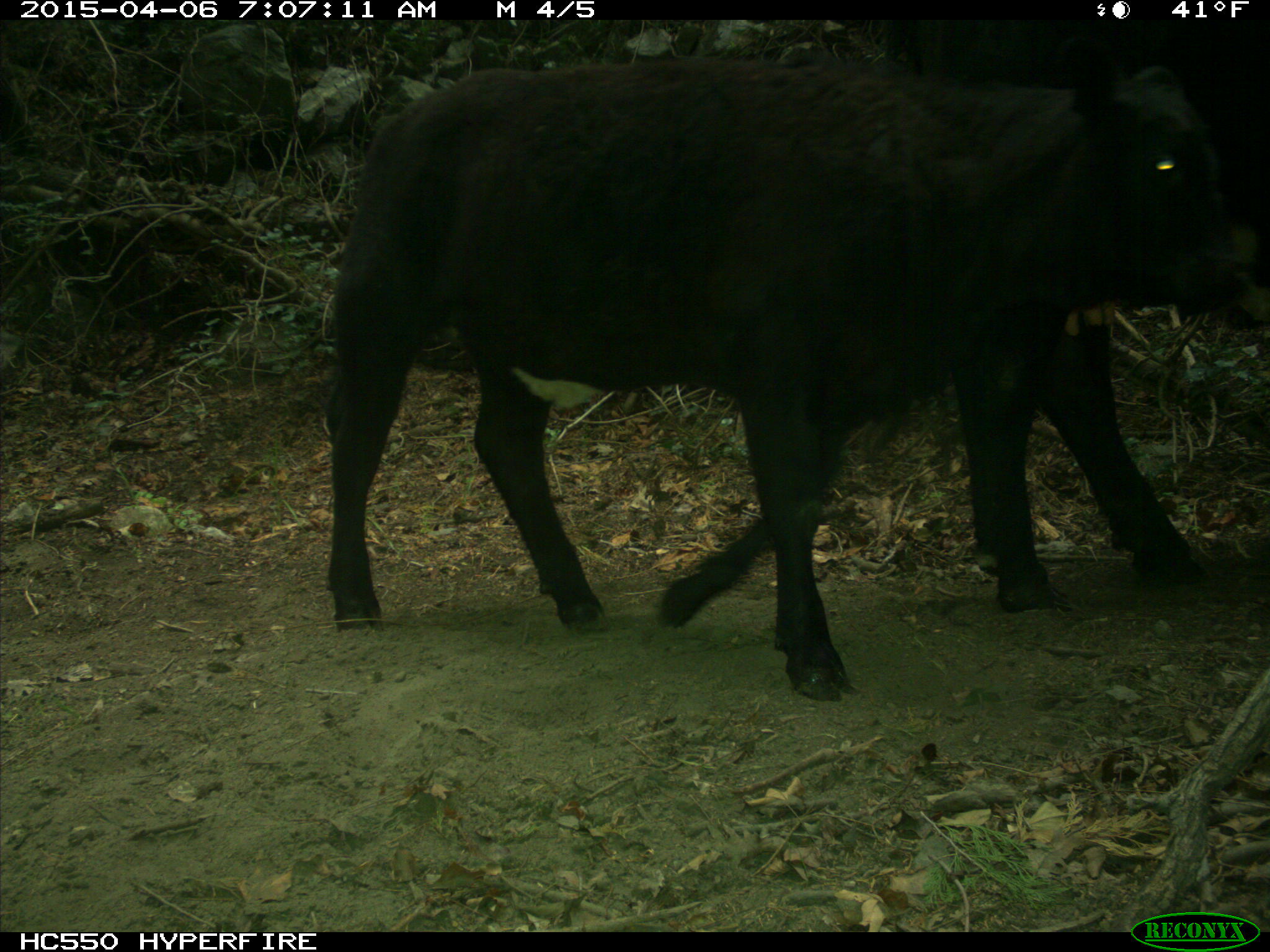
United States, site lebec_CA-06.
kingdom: Animalia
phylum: Chordata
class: Mammalia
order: Artiodactyla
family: Bovidae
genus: Bos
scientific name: Bos taurus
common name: domestic cow